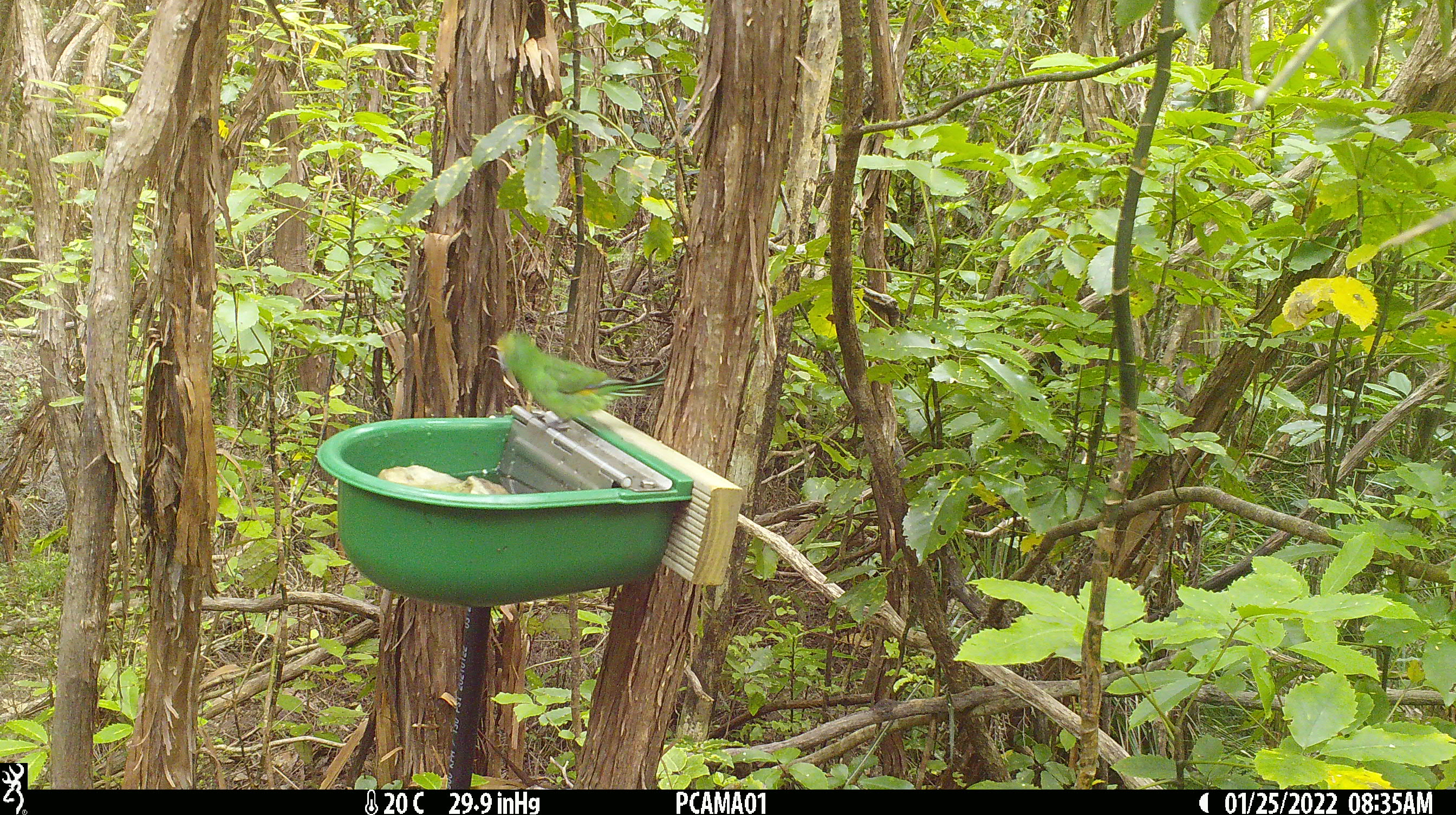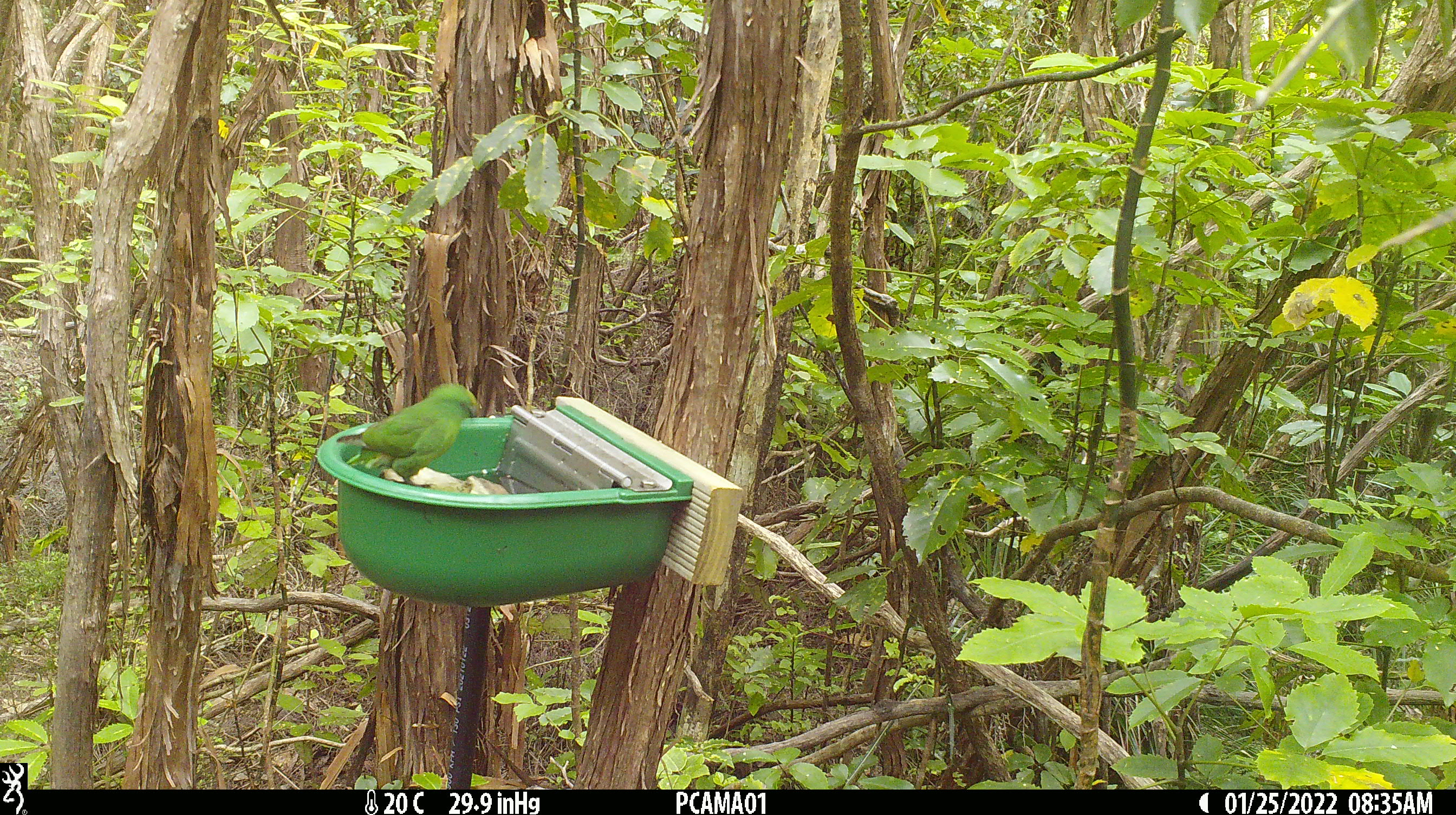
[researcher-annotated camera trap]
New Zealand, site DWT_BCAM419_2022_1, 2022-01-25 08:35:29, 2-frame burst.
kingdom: Animalia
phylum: Chordata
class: Aves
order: Psittaciformes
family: Psittaculidae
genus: Cyanoramphus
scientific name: Cyanoramphus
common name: parakeet